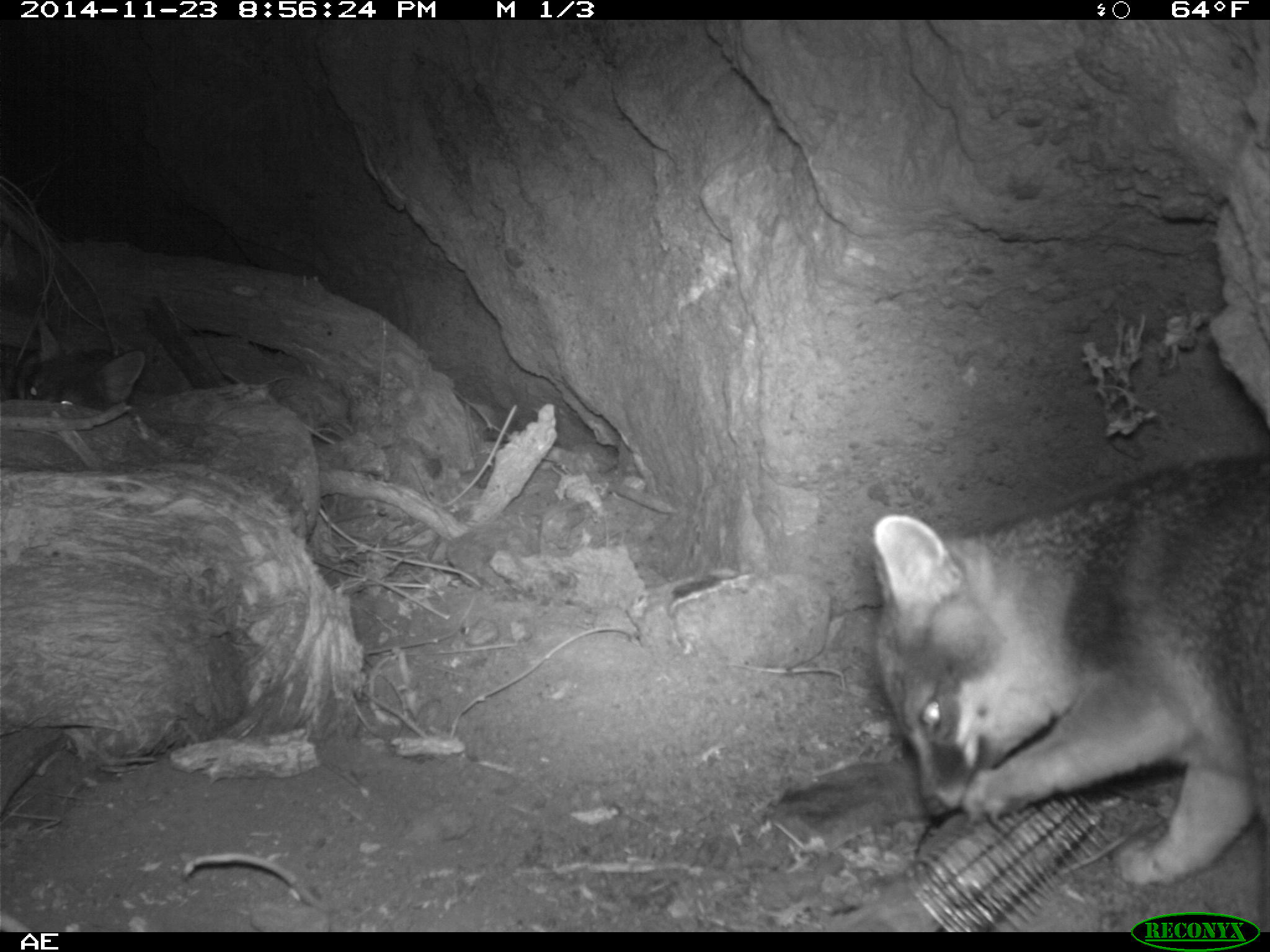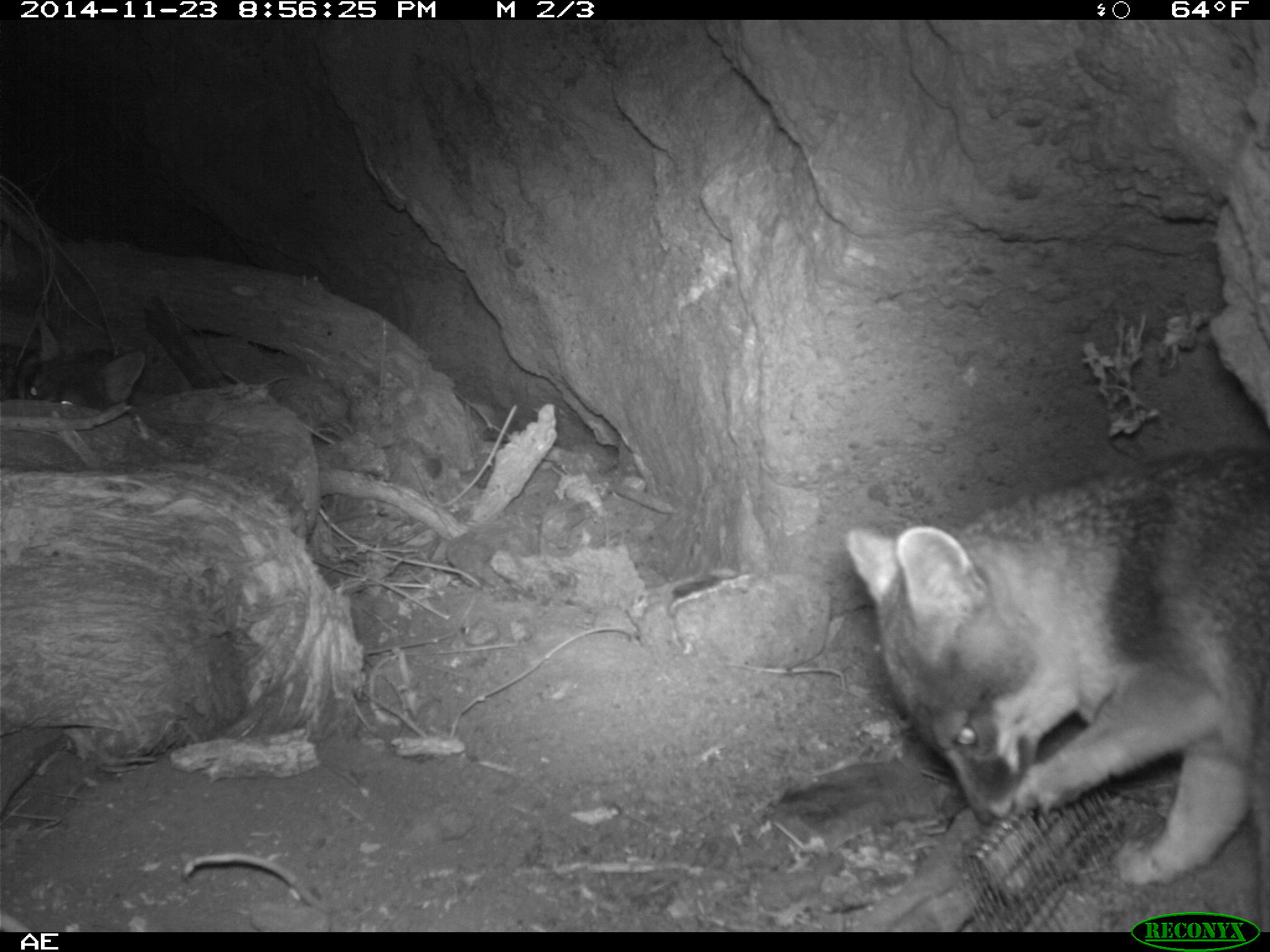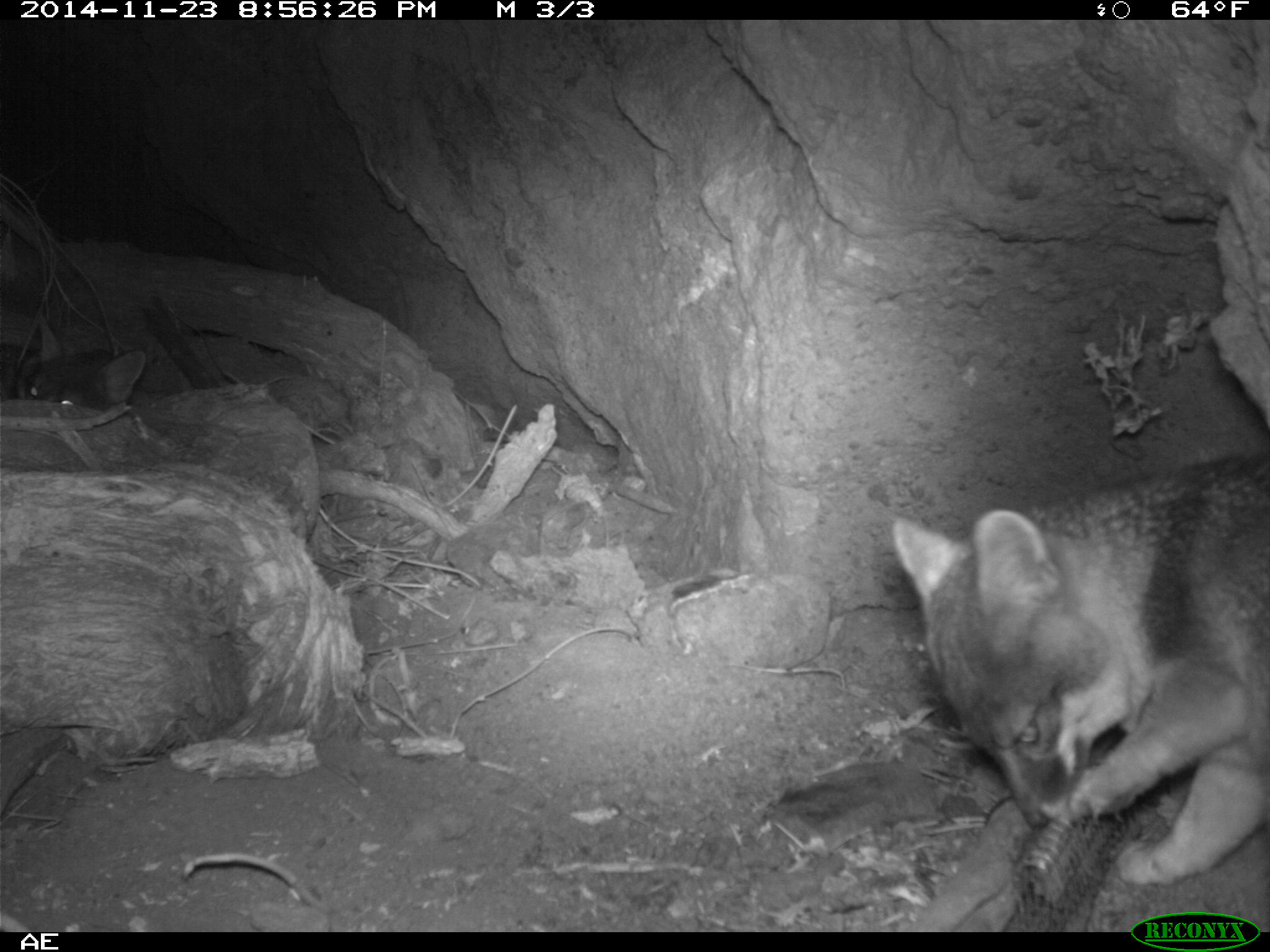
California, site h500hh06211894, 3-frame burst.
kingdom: Animalia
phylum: Chordata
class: Mammalia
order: Carnivora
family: Canidae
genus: Urocyon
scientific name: Urocyon littoralis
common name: island fox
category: fox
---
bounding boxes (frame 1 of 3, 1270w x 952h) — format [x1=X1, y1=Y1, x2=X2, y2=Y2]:
fox: [x1=867, y1=454, x2=1269, y2=888]; [x1=14, y1=317, x2=148, y2=407]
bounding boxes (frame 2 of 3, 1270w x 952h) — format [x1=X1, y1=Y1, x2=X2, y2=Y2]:
fox: [x1=844, y1=446, x2=1269, y2=884]; [x1=18, y1=318, x2=146, y2=412]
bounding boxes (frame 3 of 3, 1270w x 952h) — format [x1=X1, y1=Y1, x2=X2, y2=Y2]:
fox: [x1=893, y1=445, x2=1269, y2=883]; [x1=0, y1=311, x2=146, y2=405]